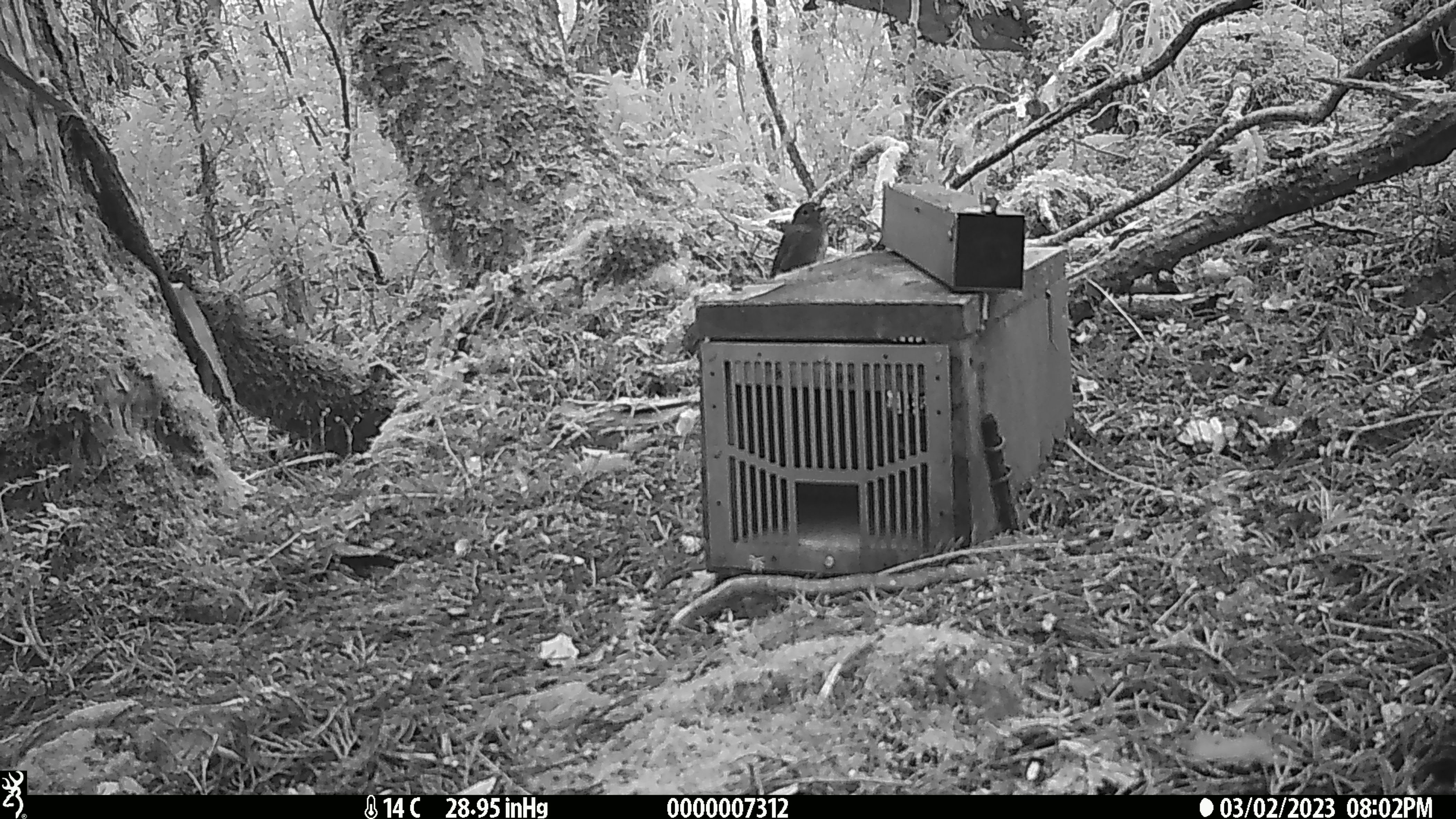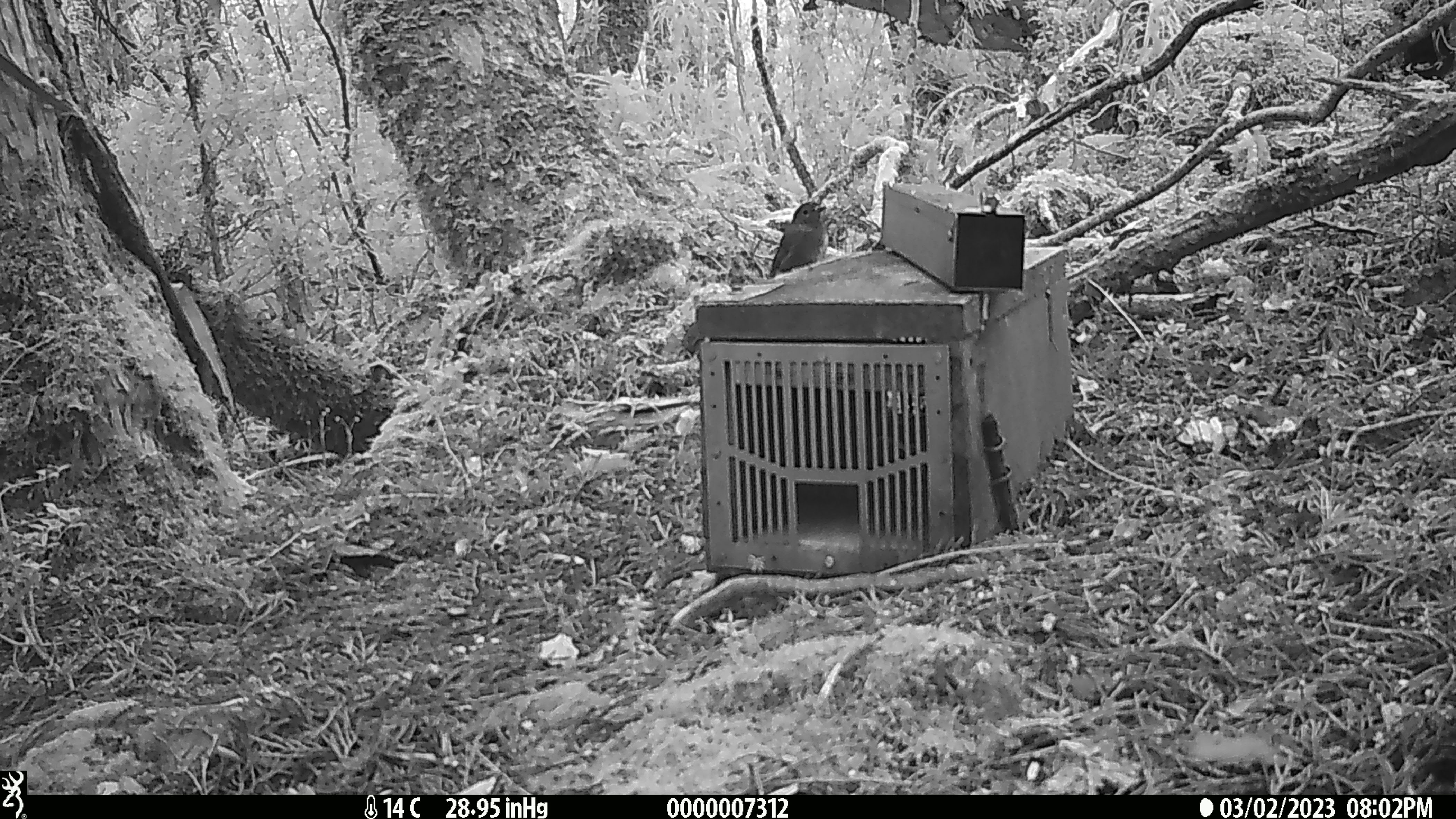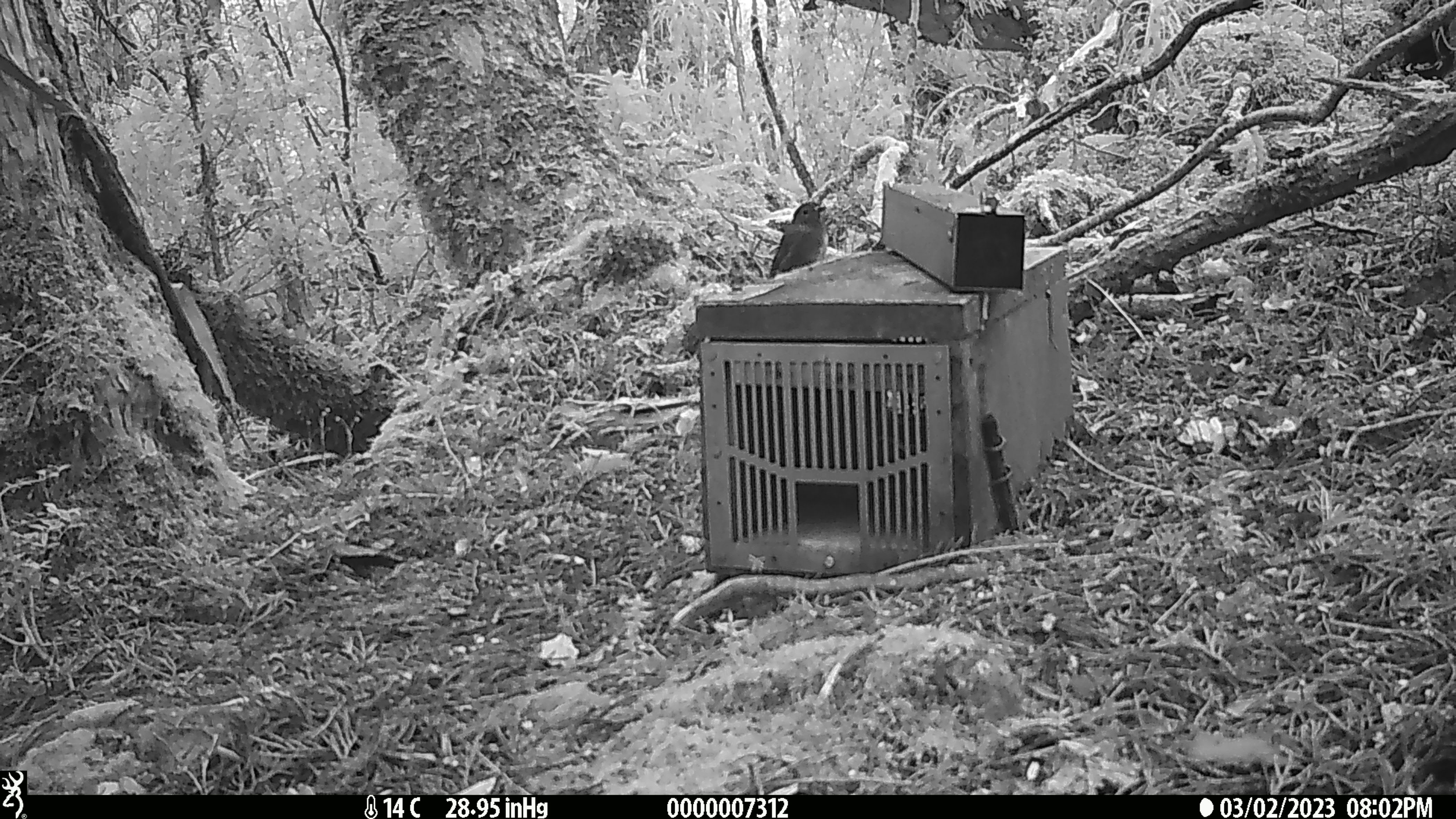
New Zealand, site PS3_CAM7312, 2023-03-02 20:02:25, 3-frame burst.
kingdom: Animalia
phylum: Chordata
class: Aves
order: Passeriformes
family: Petroicidae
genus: Petroica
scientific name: Petroica australis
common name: new zealand robin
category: robin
Robin (new zealand robin) (Petroica australis).